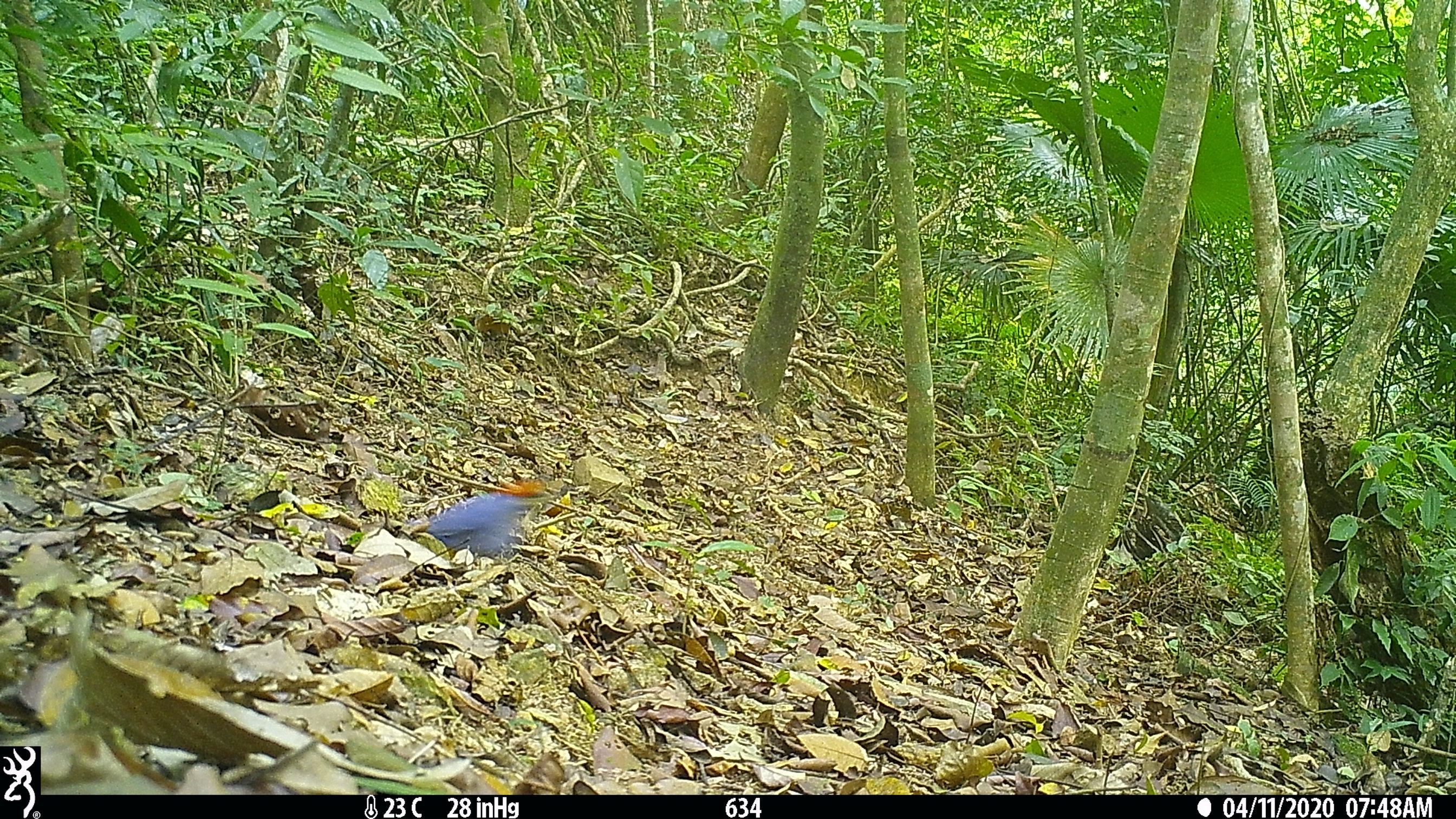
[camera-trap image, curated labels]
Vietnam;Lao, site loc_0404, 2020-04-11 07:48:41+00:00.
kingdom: Animalia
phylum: Chordata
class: Aves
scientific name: Aves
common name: bird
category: unidentified bird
Unidentified bird (bird) (Aves). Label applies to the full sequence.